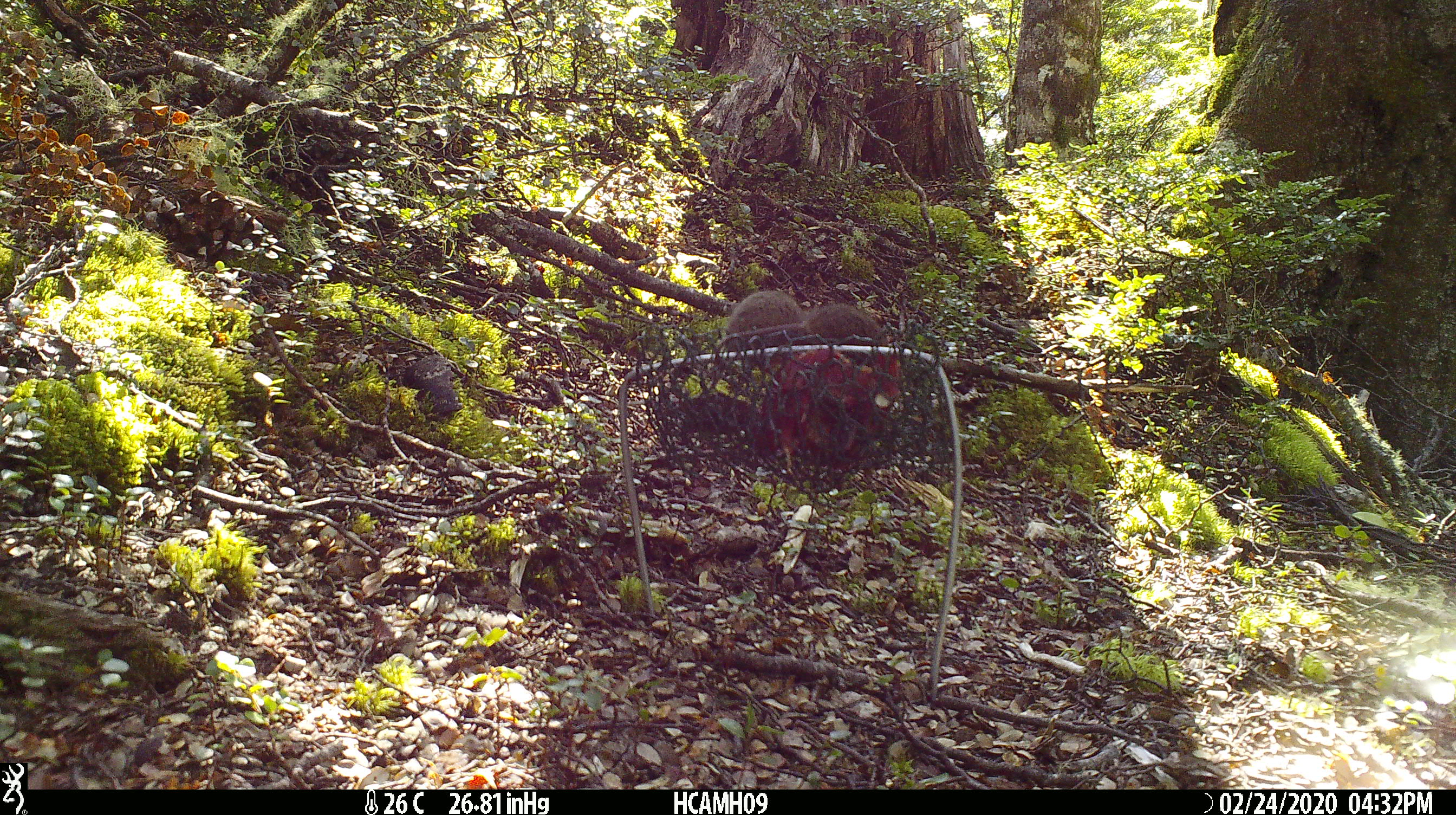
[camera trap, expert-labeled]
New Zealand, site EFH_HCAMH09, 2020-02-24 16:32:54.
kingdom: Animalia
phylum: Chordata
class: Mammalia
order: Rodentia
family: Muridae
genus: Mus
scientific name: Mus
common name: mouse